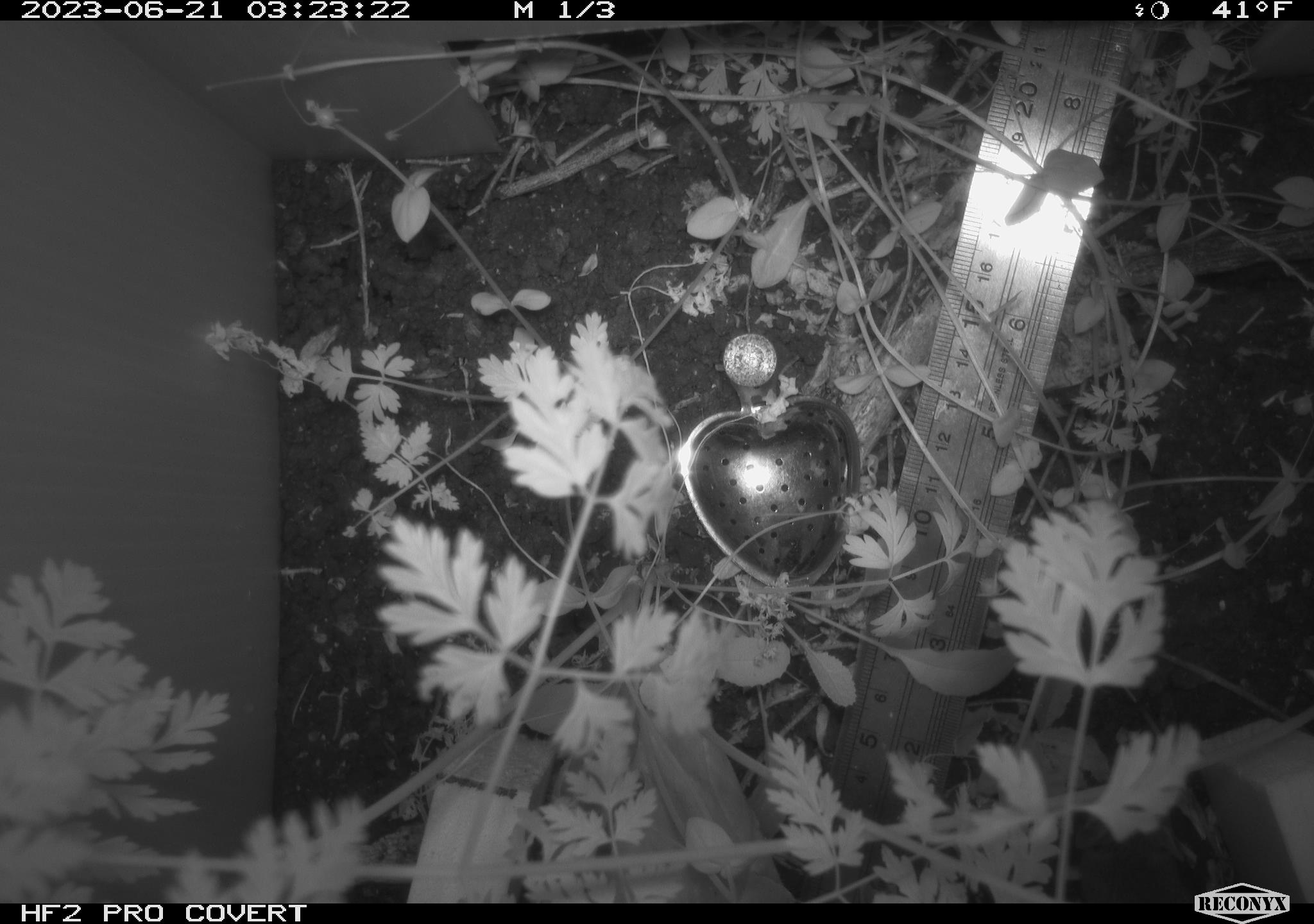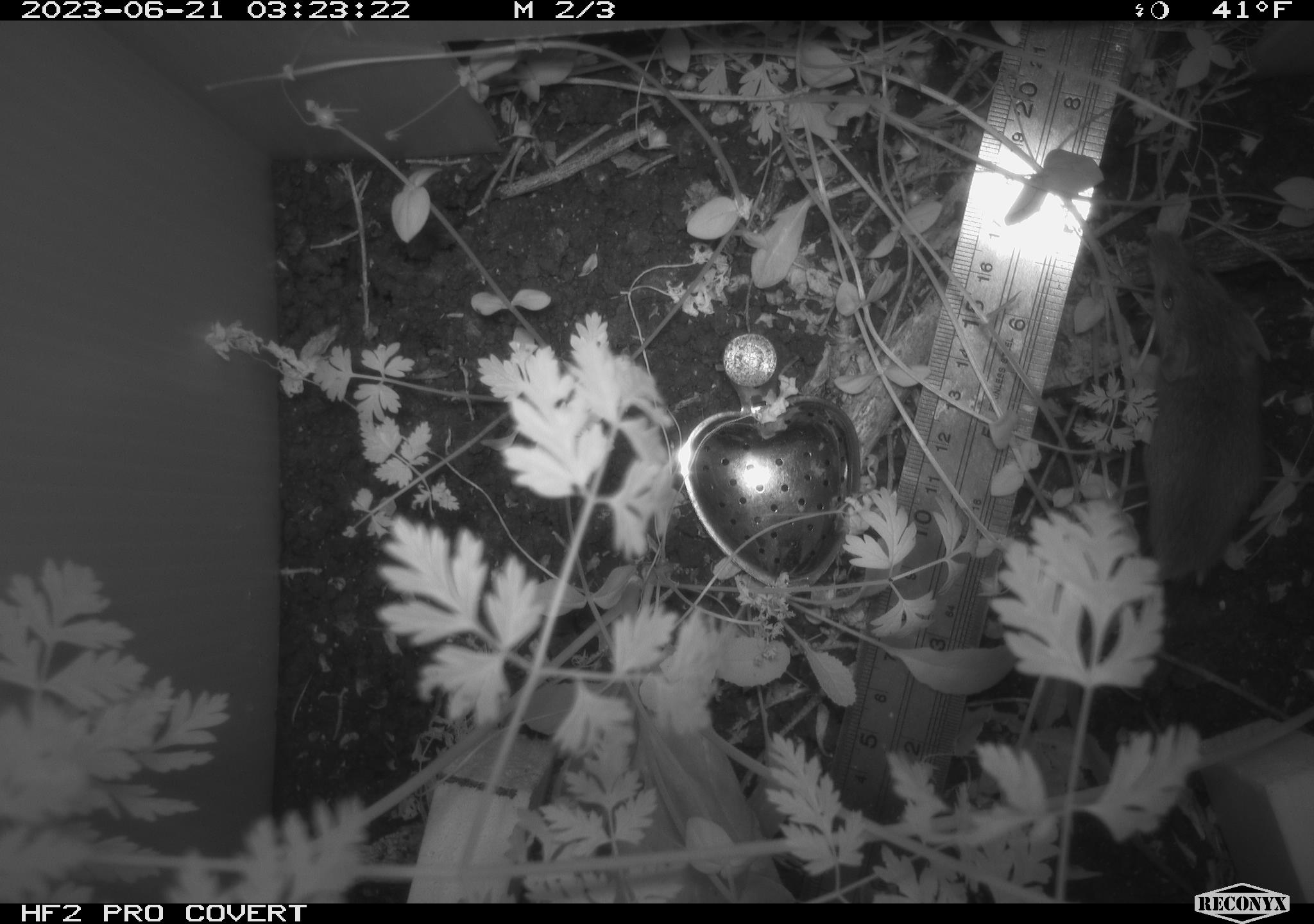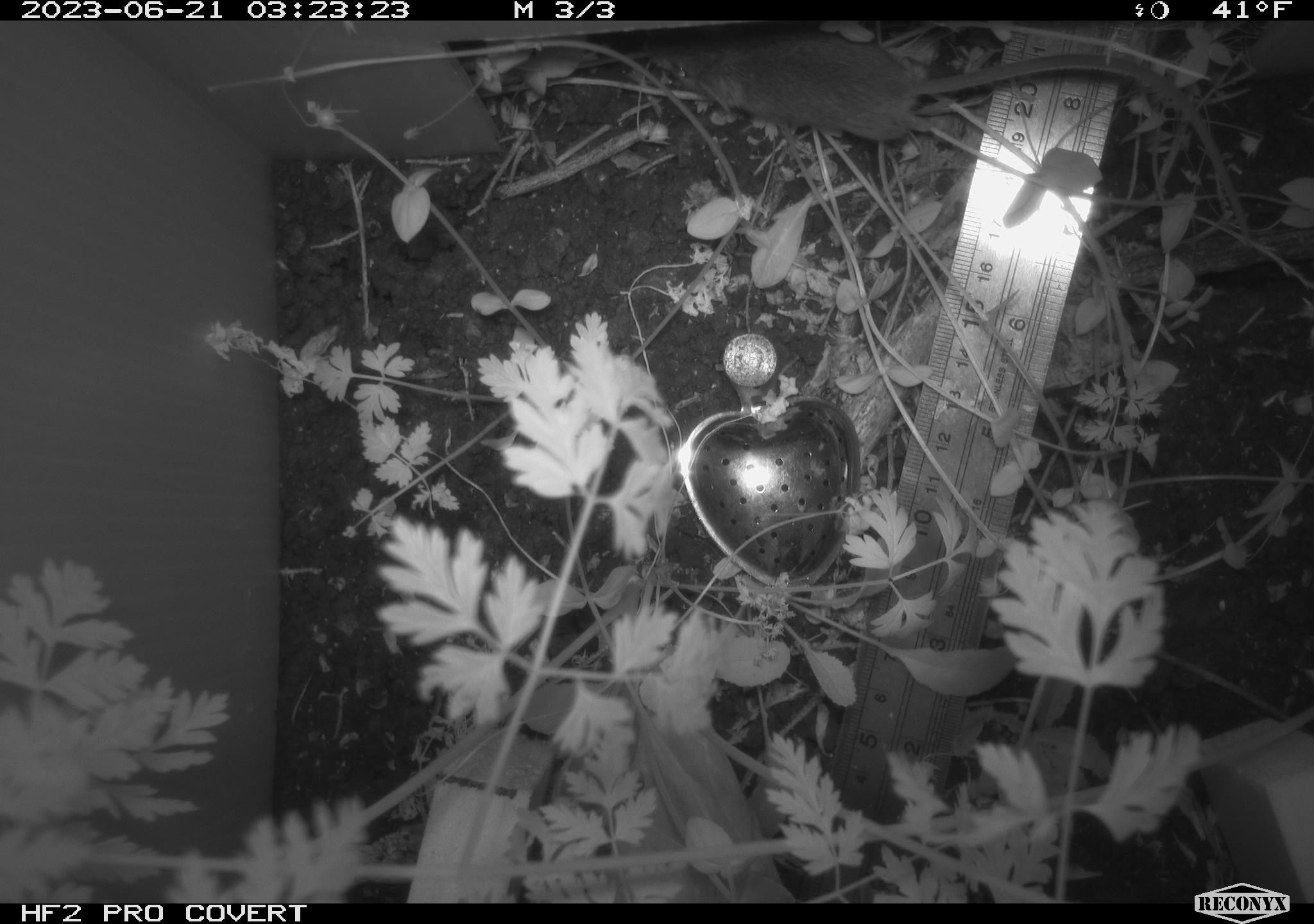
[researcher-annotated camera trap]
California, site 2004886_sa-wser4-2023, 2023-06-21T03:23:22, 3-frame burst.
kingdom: Animalia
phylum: Chordata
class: Mammalia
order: Rodentia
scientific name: Rodentia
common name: mouse species